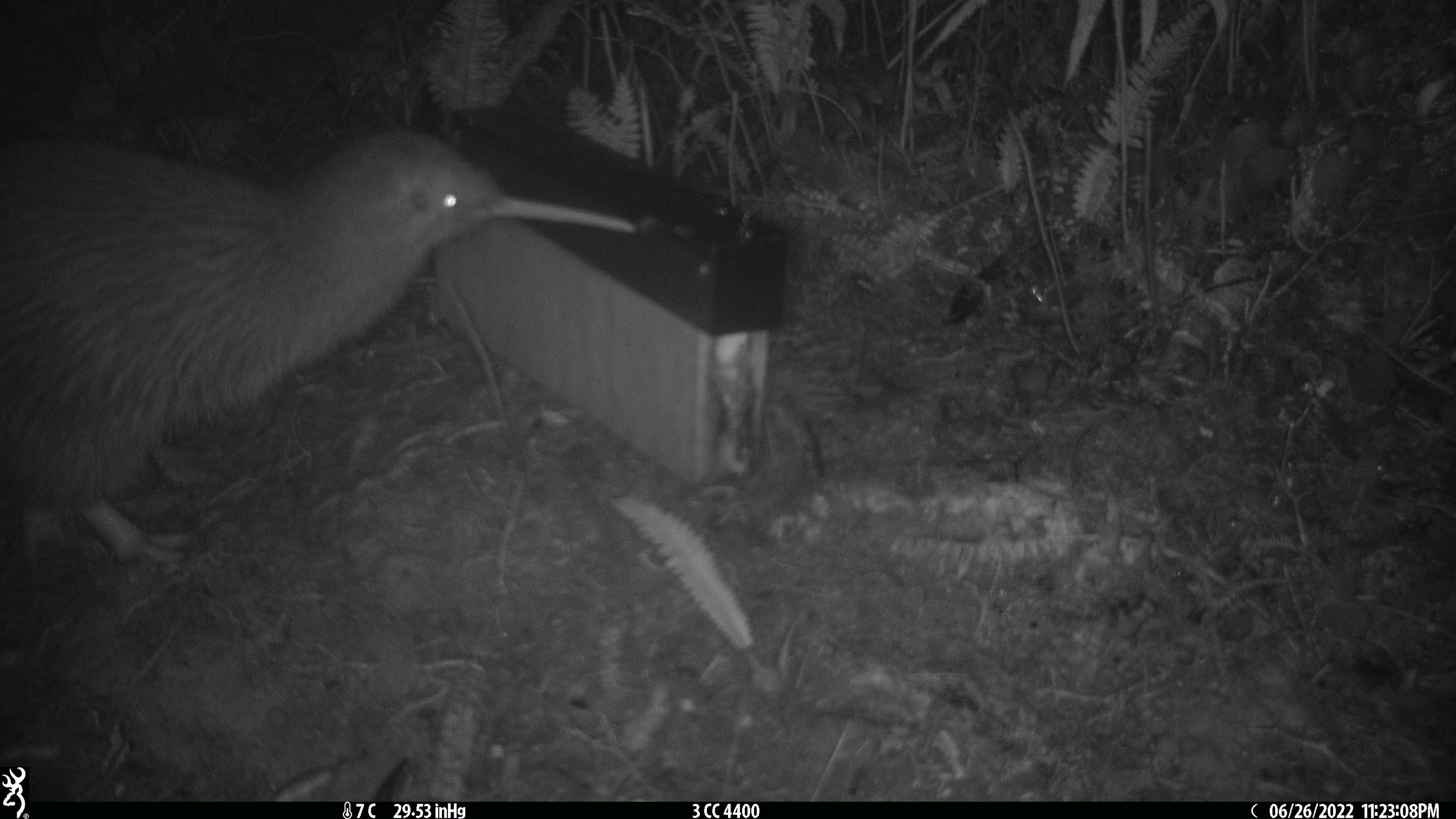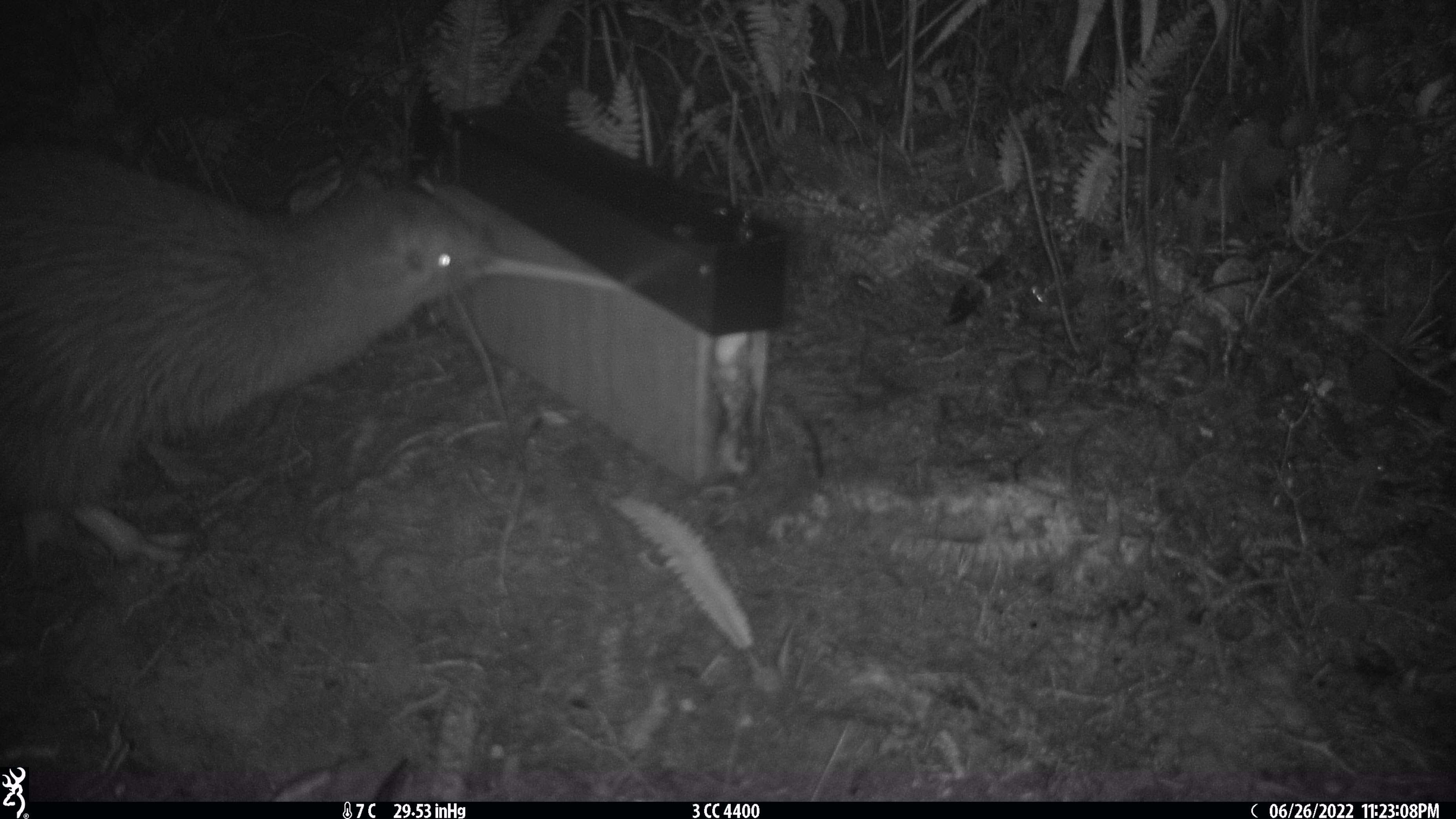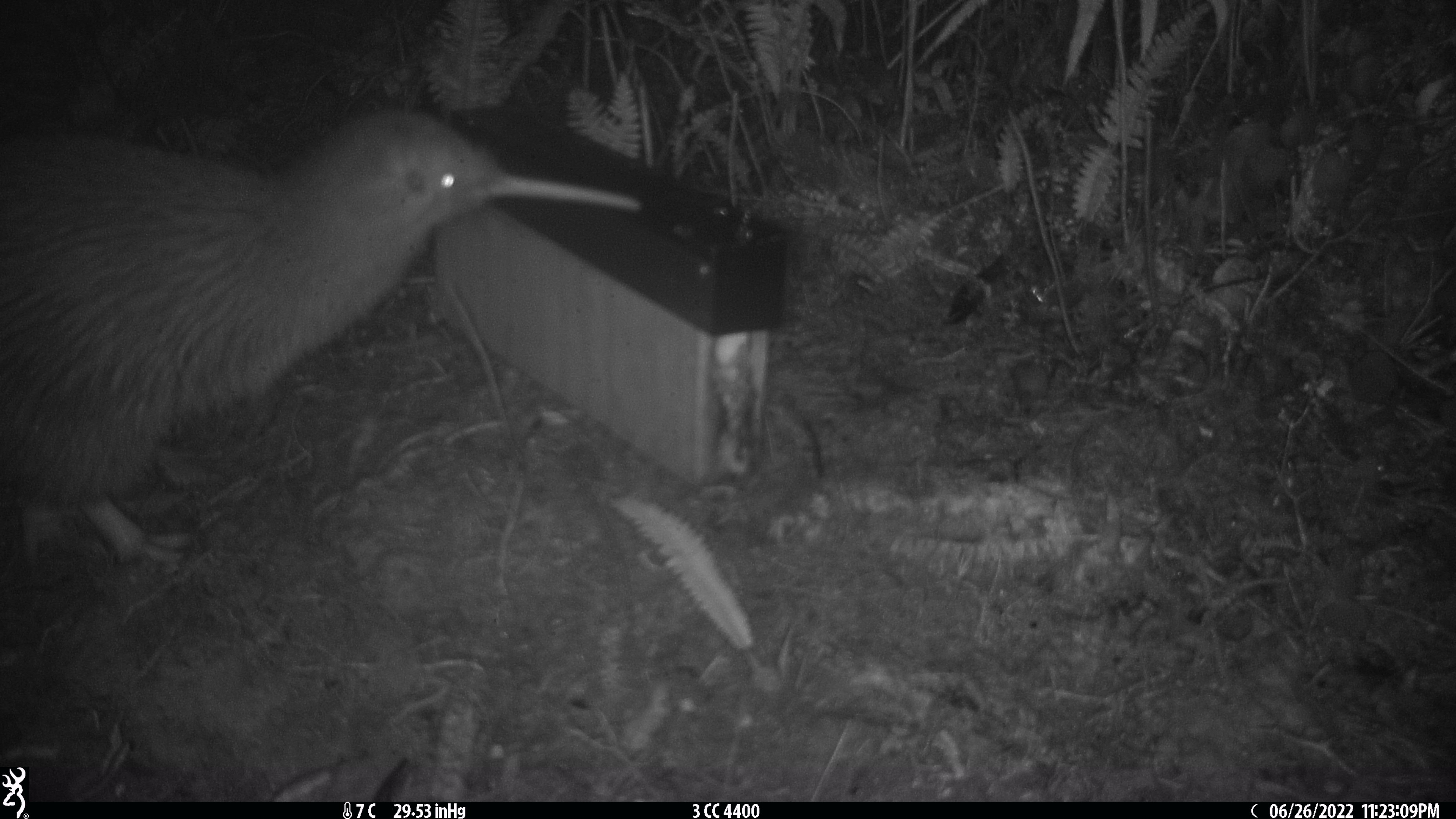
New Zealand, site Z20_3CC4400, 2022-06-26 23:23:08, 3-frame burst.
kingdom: Animalia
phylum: Chordata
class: Aves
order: Apterygiformes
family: Apterygidae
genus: Apteryx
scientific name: Apteryx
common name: kiwi